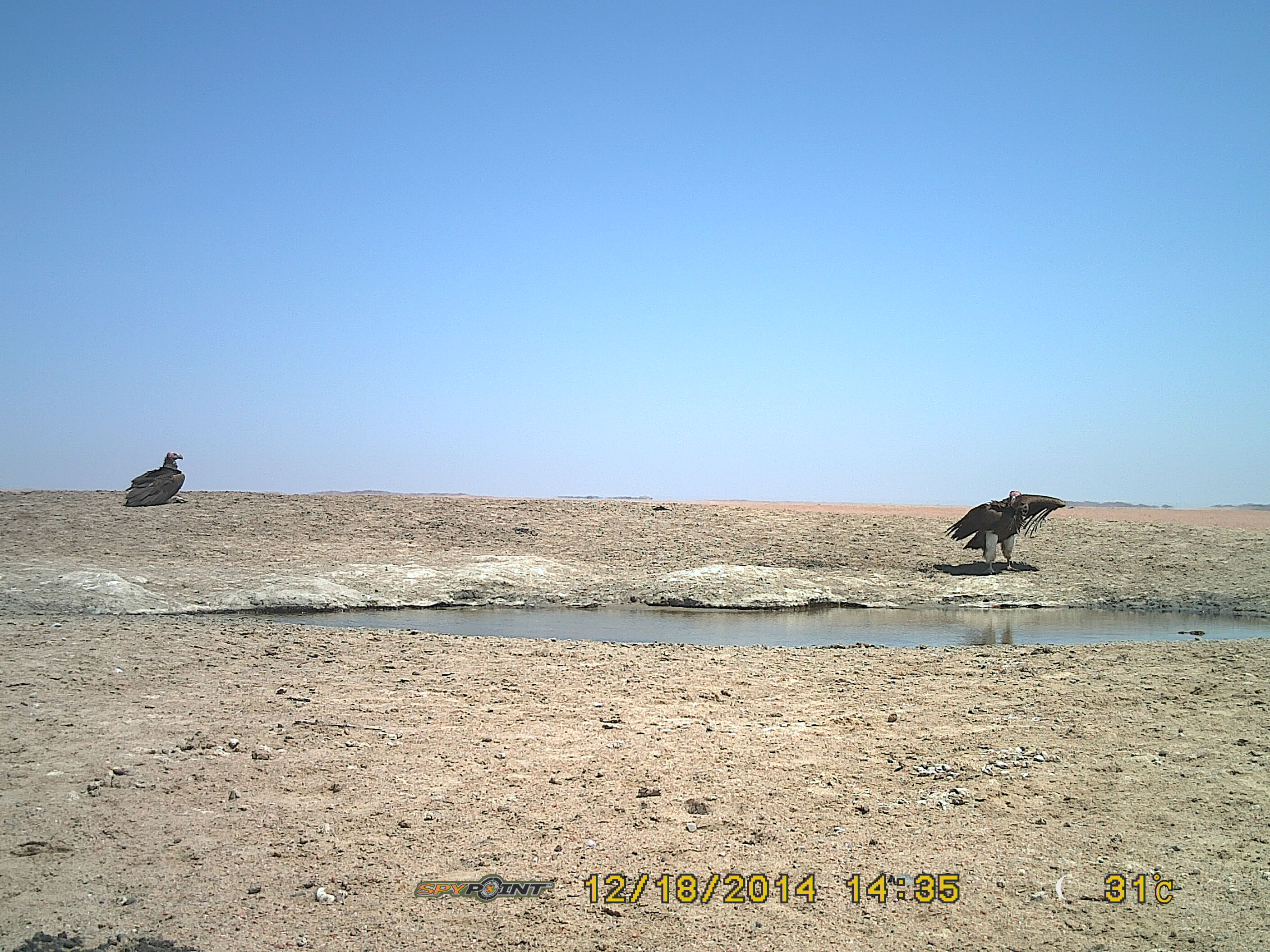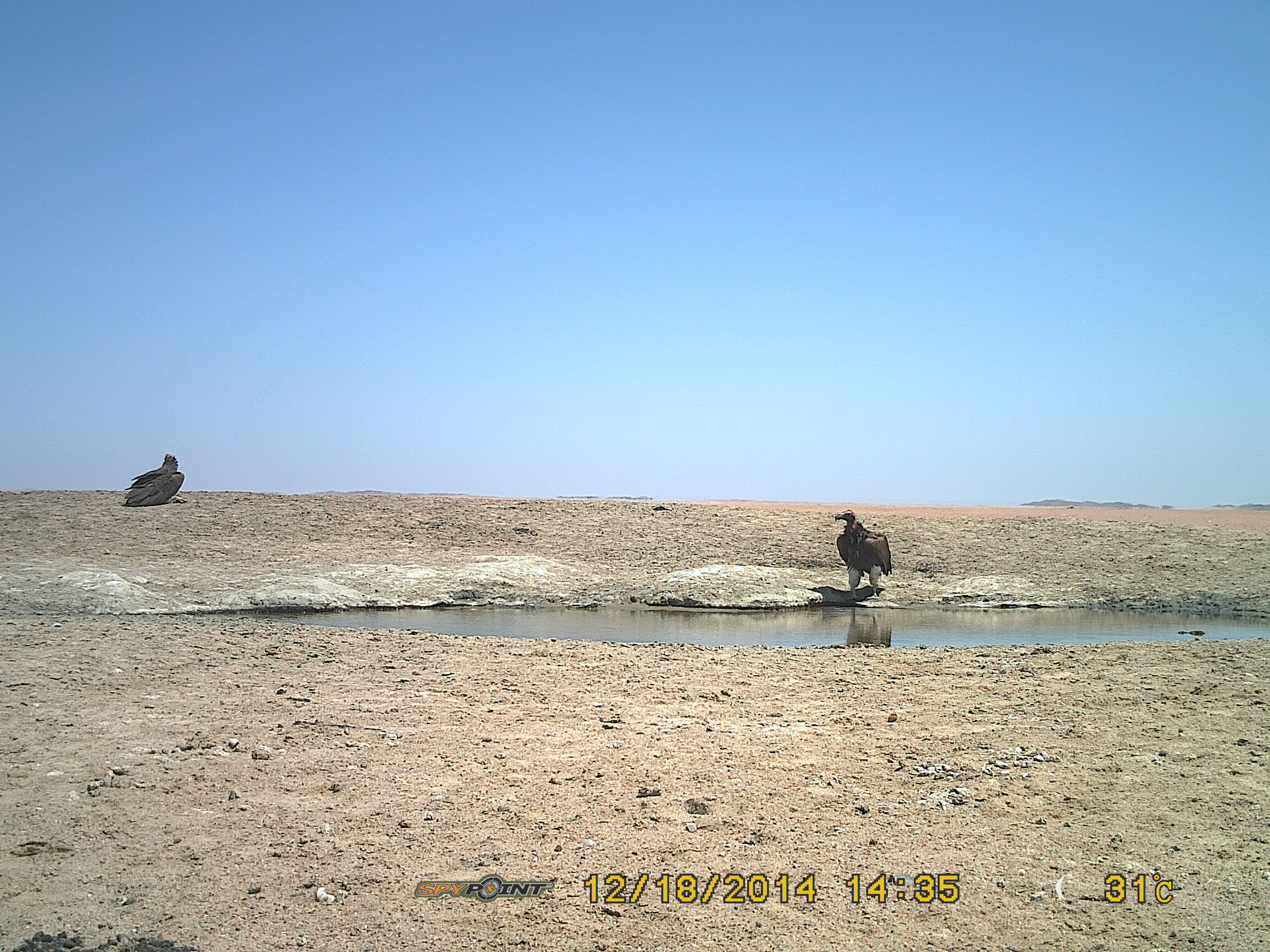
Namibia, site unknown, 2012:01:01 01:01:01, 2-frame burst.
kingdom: Animalia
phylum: Chordata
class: Aves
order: Accipitriformes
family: Accipitridae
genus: Torgos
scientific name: Torgos tracheliotos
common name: lappet-faced vulture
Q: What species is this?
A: Torgos tracheliotos (lappet-faced vulture).